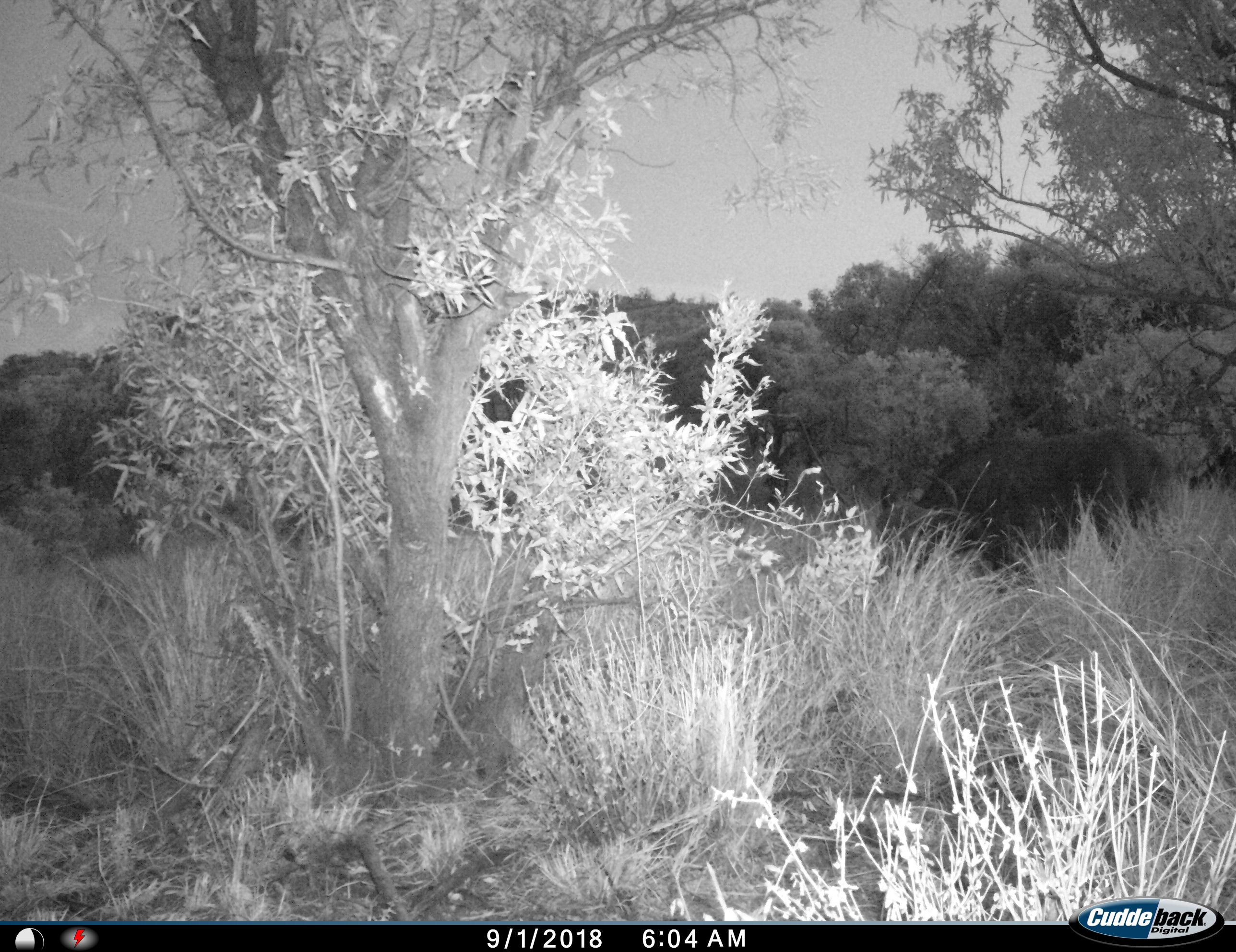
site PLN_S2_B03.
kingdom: Animalia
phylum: Chordata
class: Mammalia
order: Artiodactyla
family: Bovidae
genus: Syncerus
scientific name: Syncerus caffer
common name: african buffalo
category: buffalo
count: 1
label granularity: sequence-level